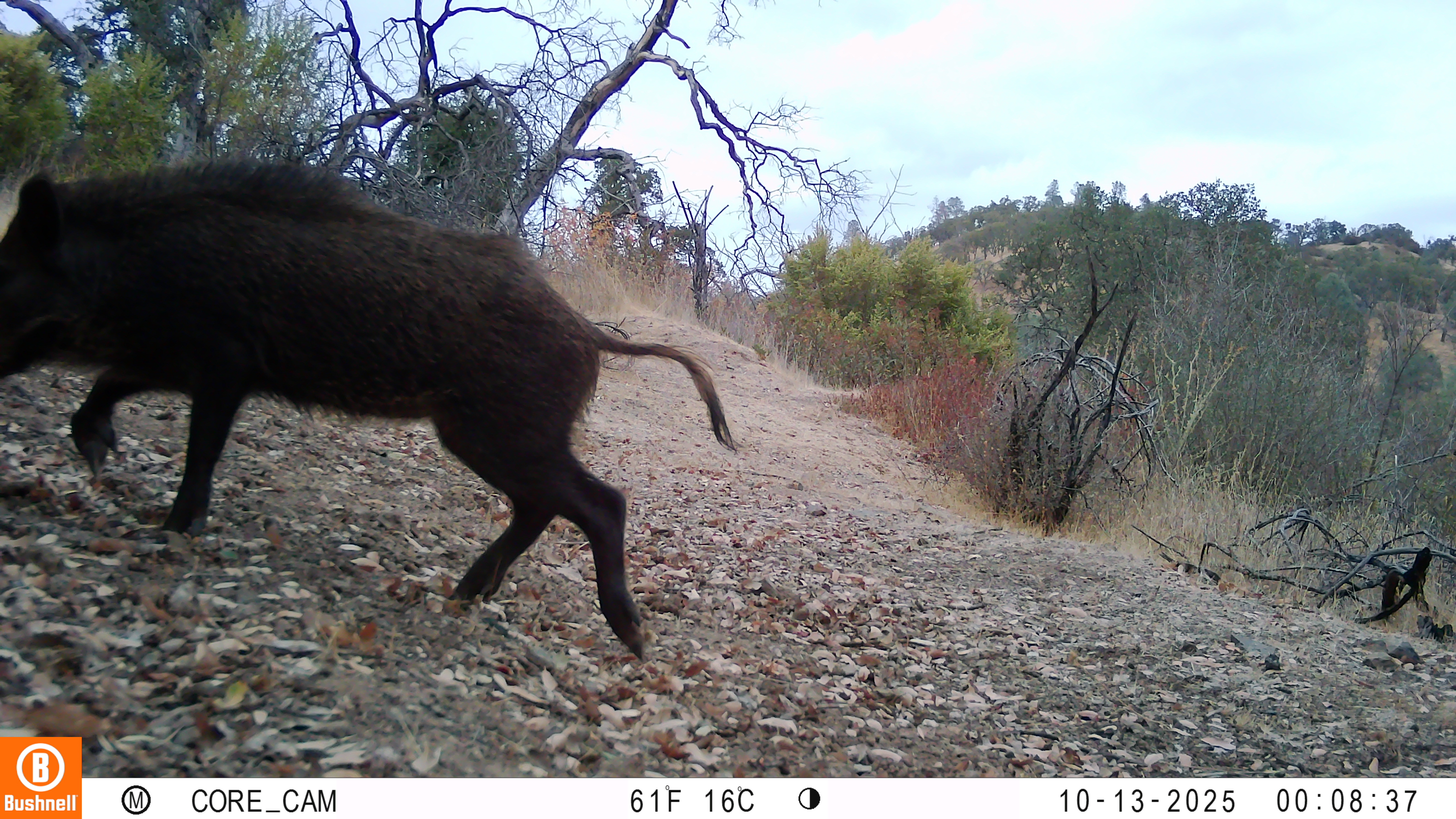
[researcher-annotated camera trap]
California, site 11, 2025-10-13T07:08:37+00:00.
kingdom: Animalia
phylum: Chordata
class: Mammalia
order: Artiodactyla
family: Suidae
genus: Sus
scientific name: Sus scrofa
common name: wild boar